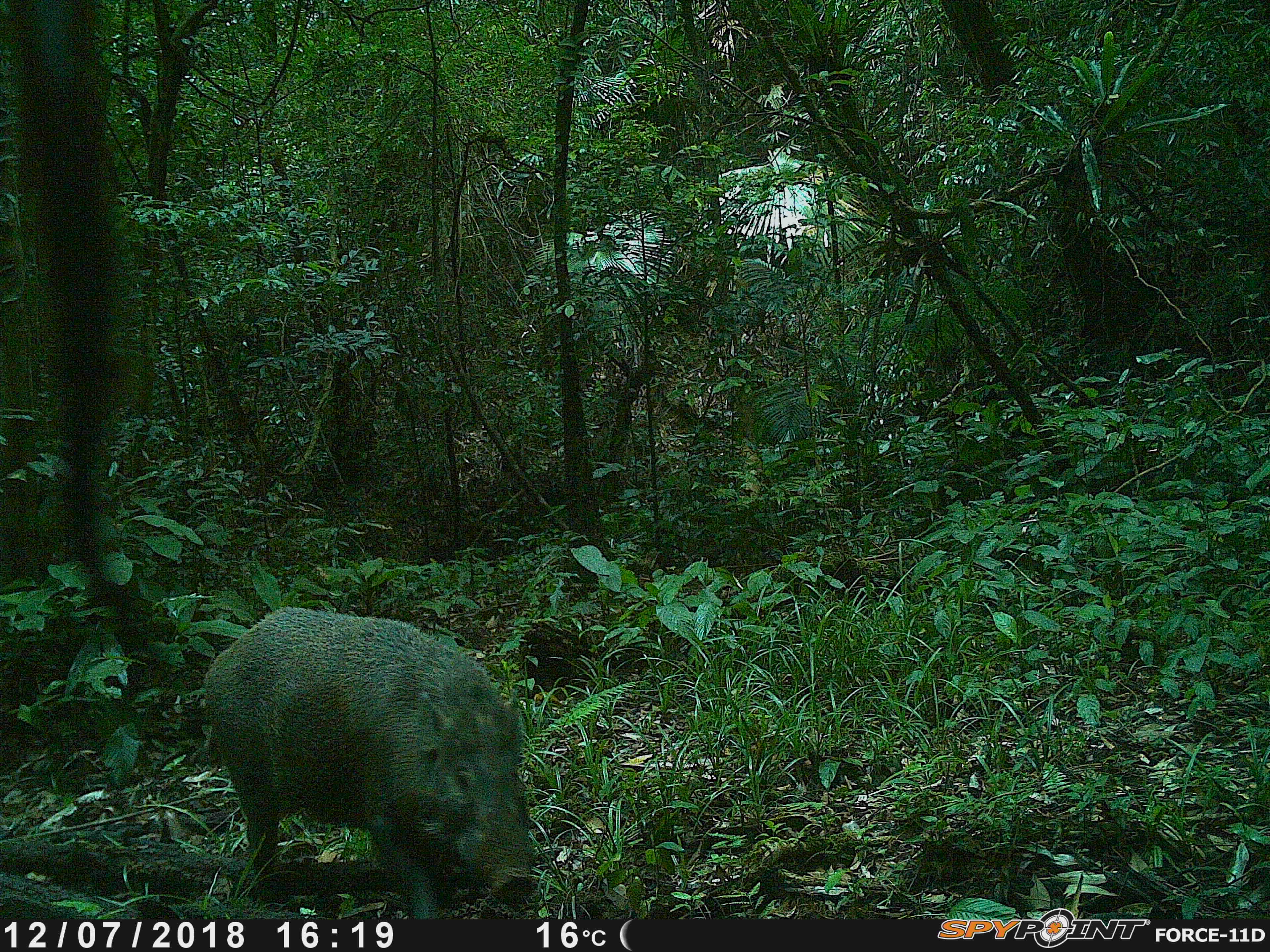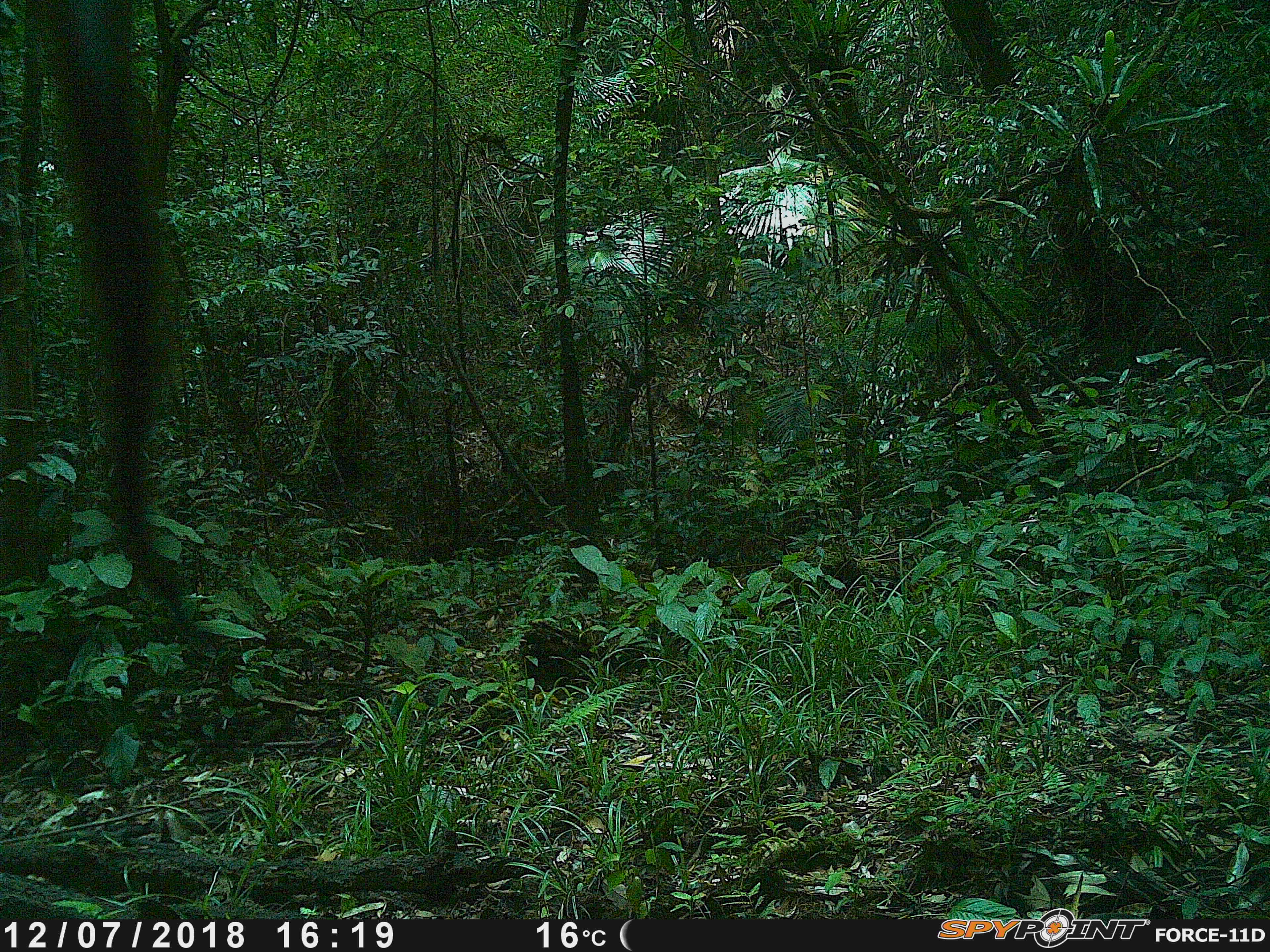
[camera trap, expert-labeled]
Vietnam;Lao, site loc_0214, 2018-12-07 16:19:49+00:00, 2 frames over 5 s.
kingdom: Animalia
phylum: Chordata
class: Mammalia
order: Artiodactyla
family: Suidae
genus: Sus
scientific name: Sus scrofa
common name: eurasian wild pig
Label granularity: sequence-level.